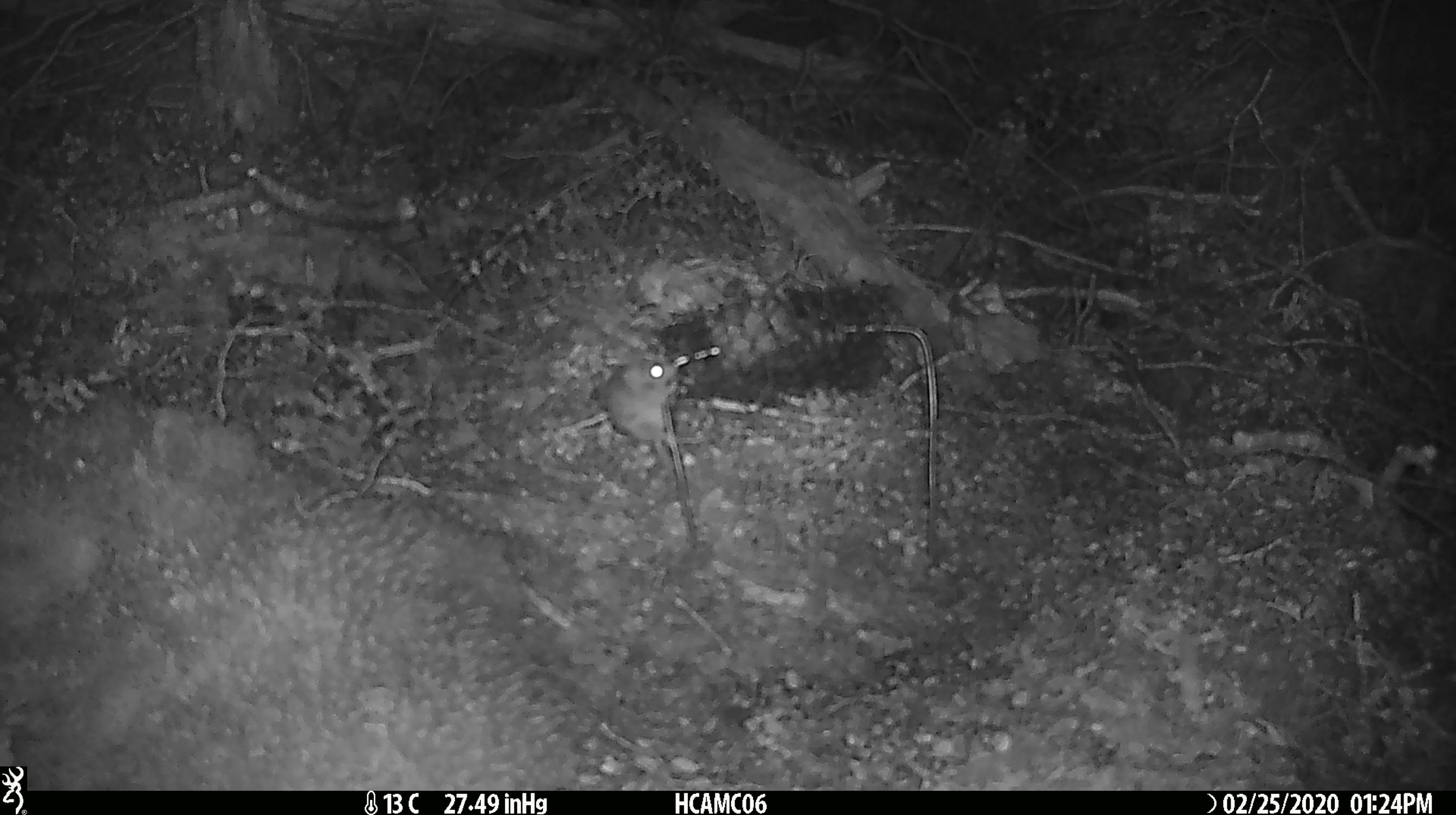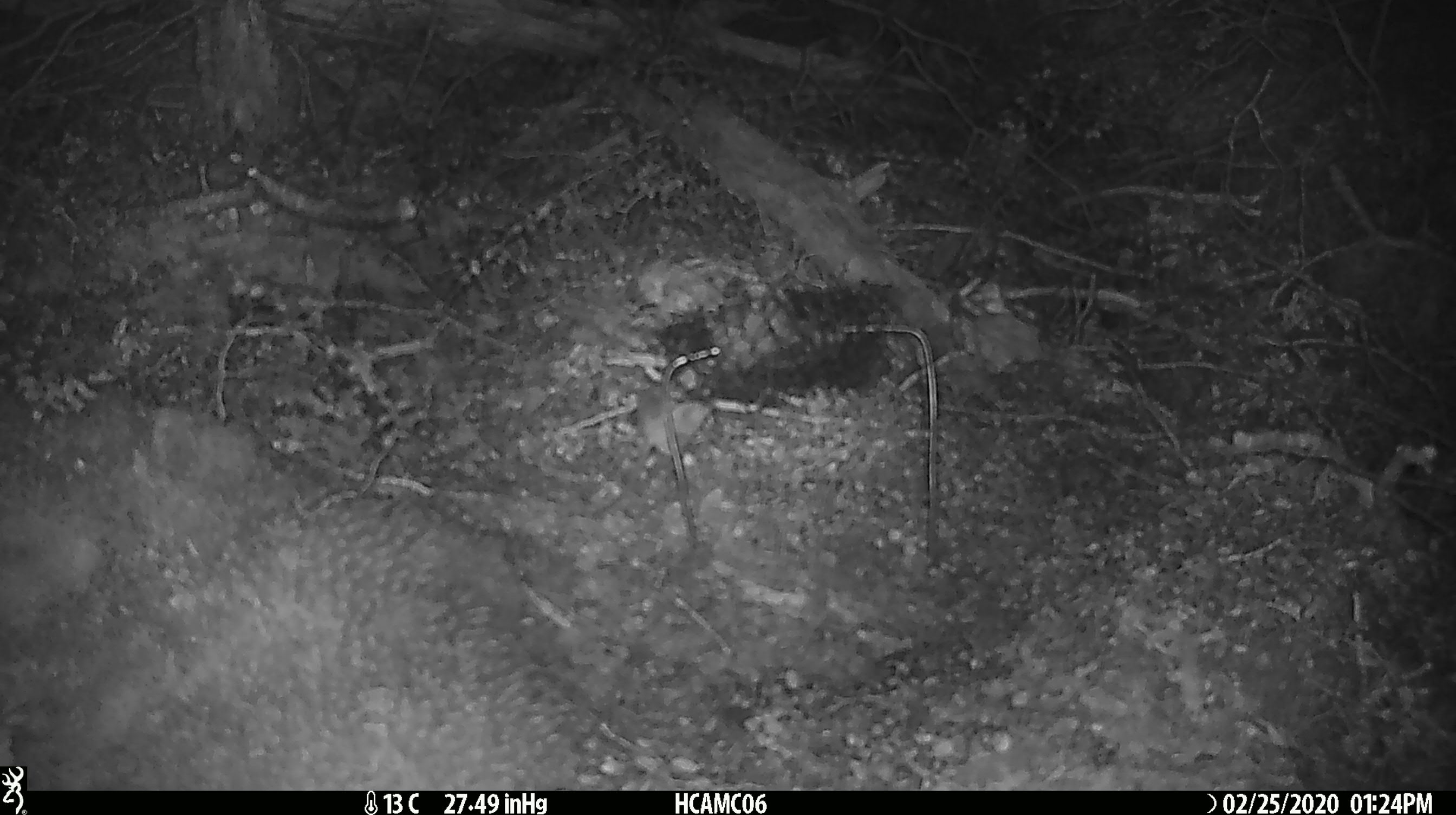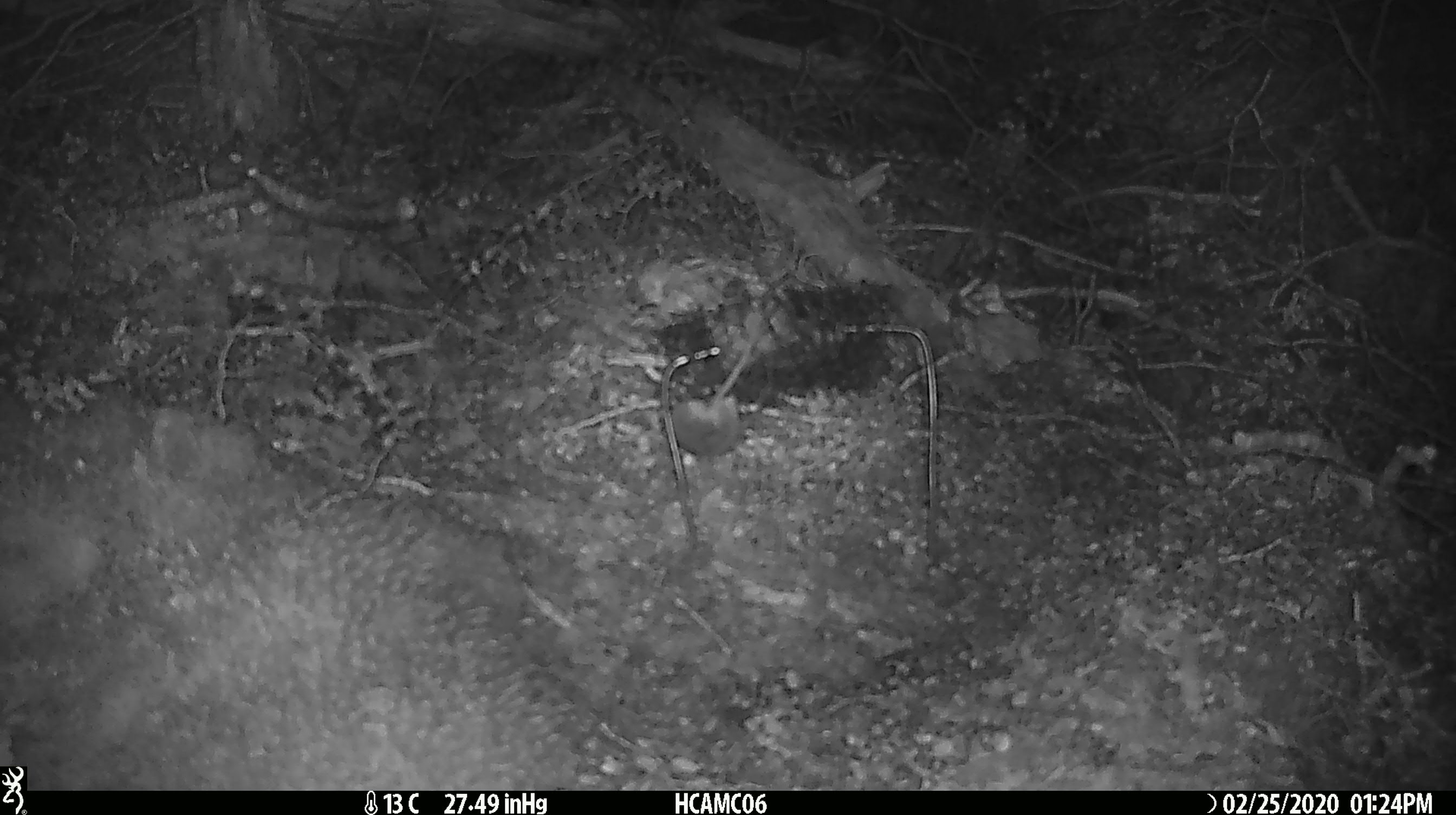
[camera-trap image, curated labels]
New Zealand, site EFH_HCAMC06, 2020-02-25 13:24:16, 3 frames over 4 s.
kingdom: Animalia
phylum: Chordata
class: Mammalia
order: Rodentia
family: Muridae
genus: Mus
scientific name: Mus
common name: mouse